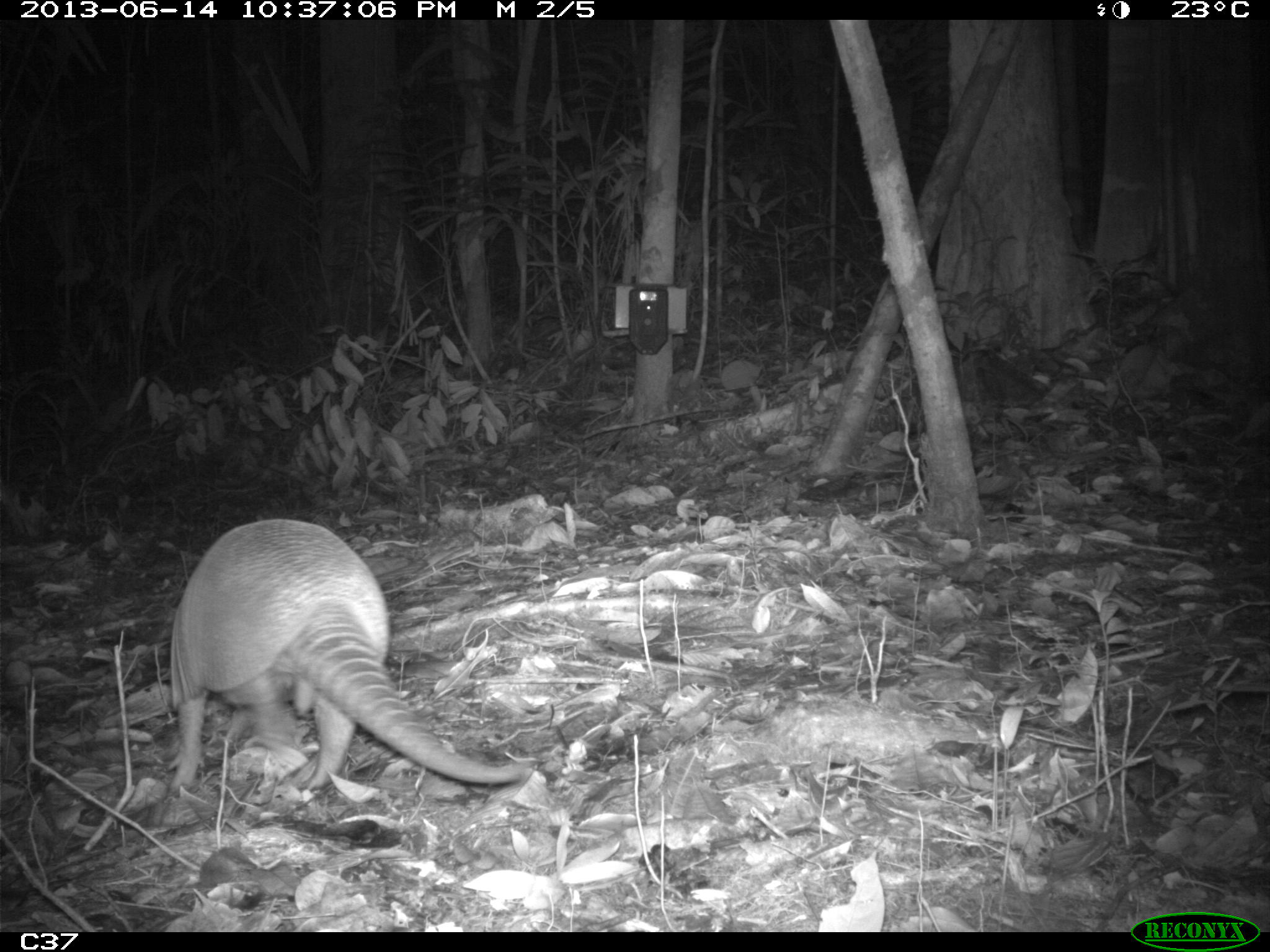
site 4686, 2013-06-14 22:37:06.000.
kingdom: Animalia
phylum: Chordata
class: Mammalia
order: Cingulata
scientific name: Cingulata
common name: armadillo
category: unknown armadillo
Unknown armadillo (armadillo) (Cingulata), count 1, age adult, sex male.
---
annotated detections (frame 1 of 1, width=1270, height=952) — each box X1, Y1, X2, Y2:
unknown armadillo: 167, 517, 525, 792